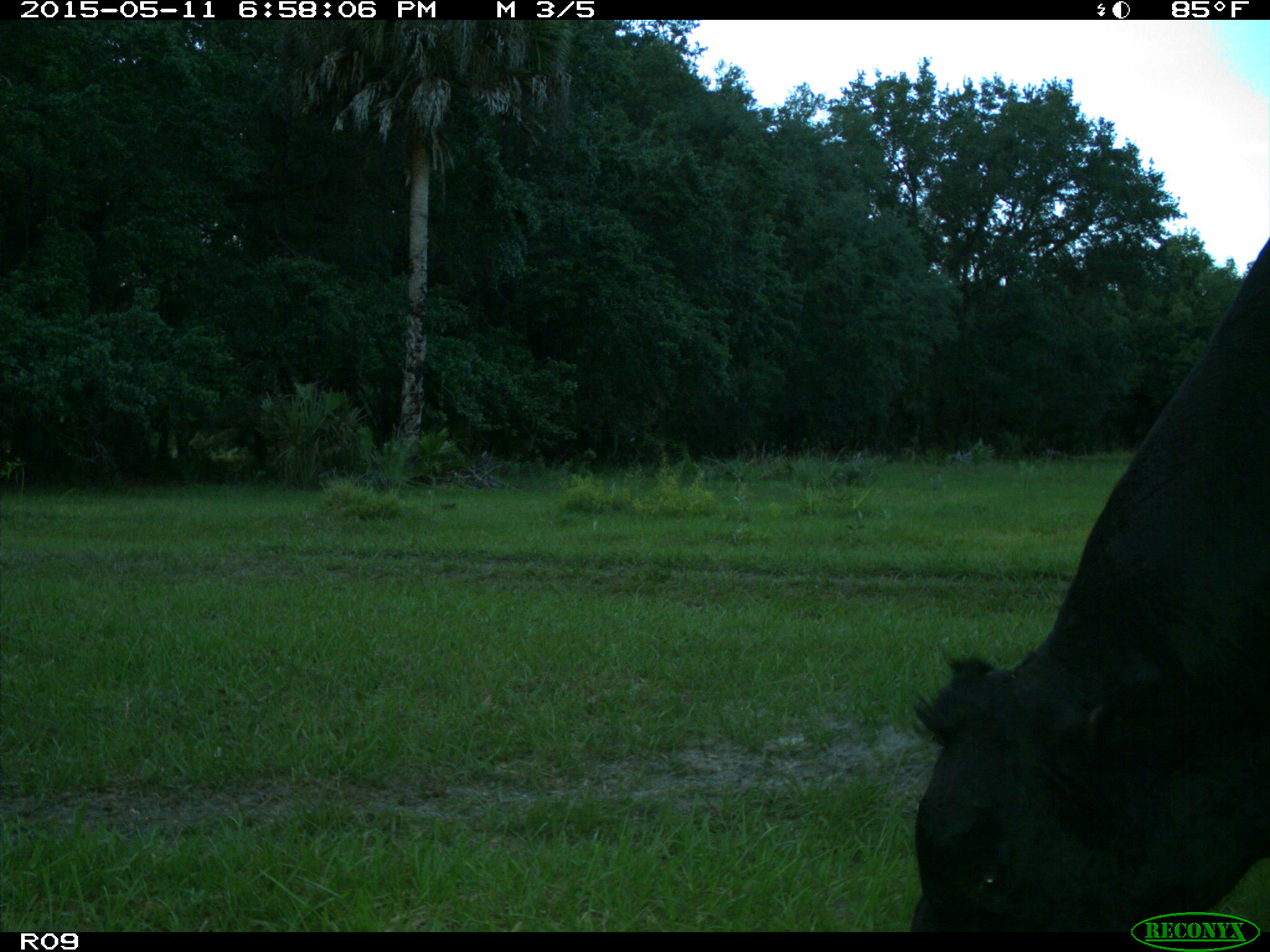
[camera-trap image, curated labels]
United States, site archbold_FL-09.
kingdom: Animalia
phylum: Chordata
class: Mammalia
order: Artiodactyla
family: Bovidae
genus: Bos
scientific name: Bos taurus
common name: domestic cow